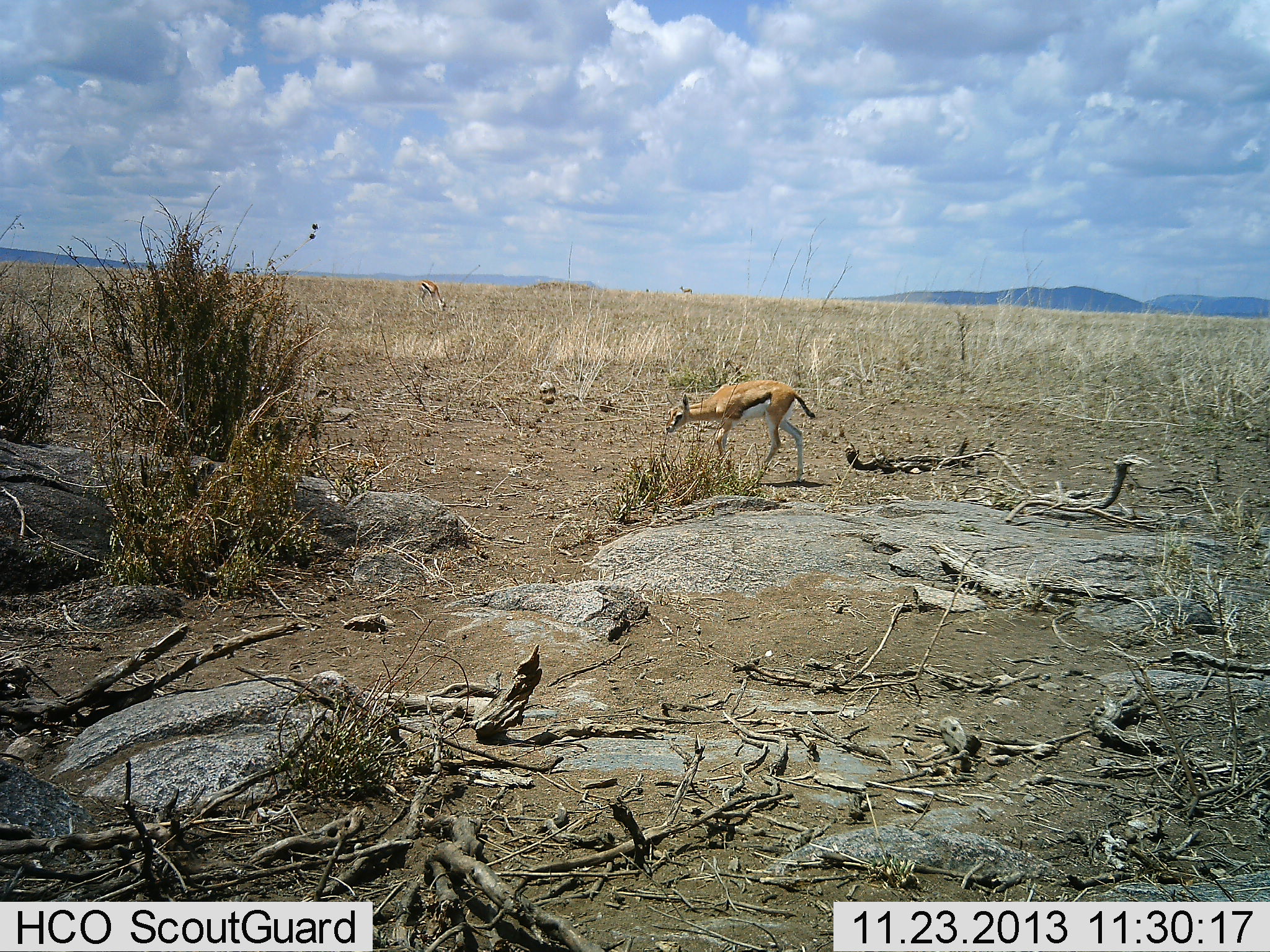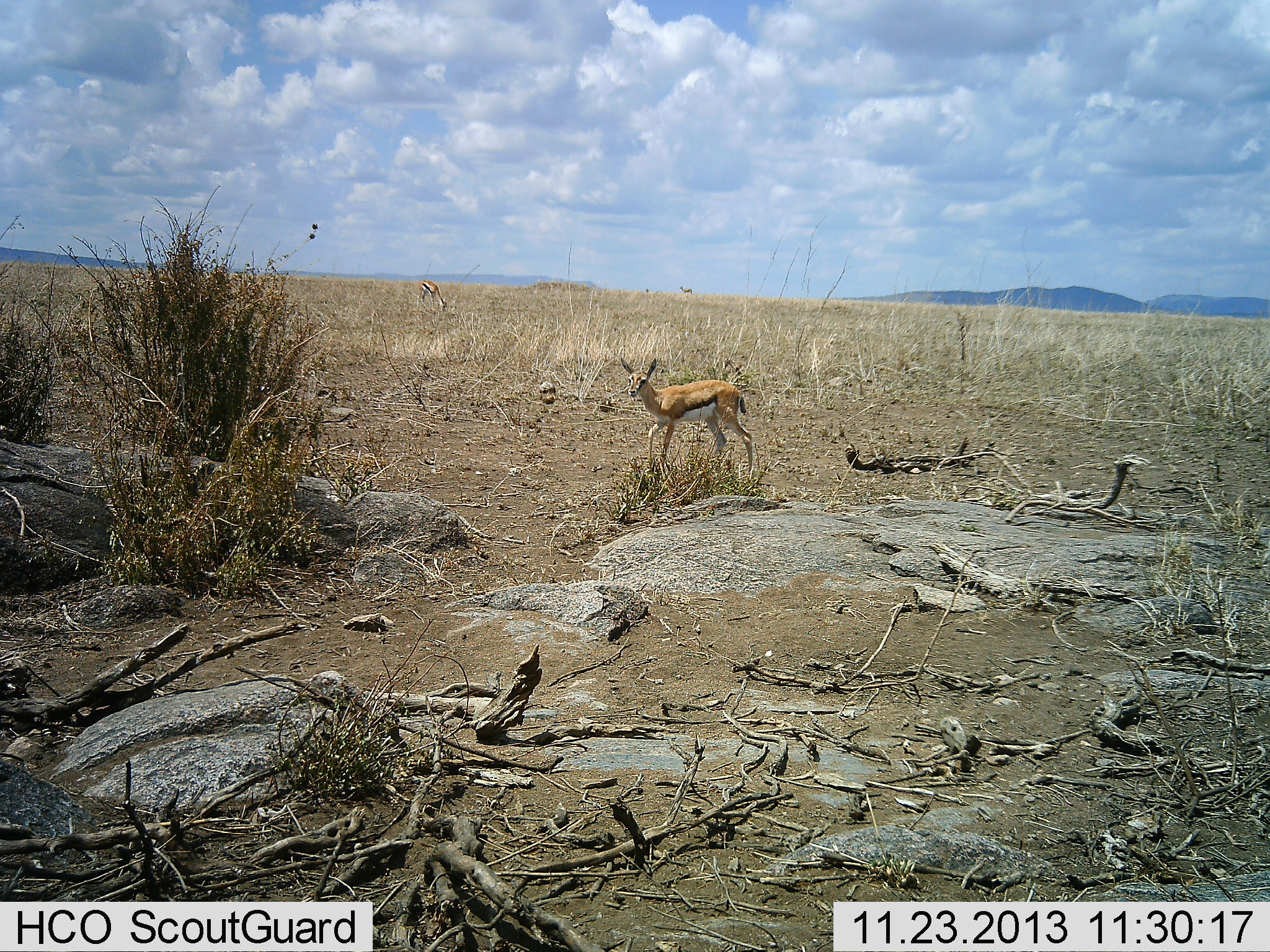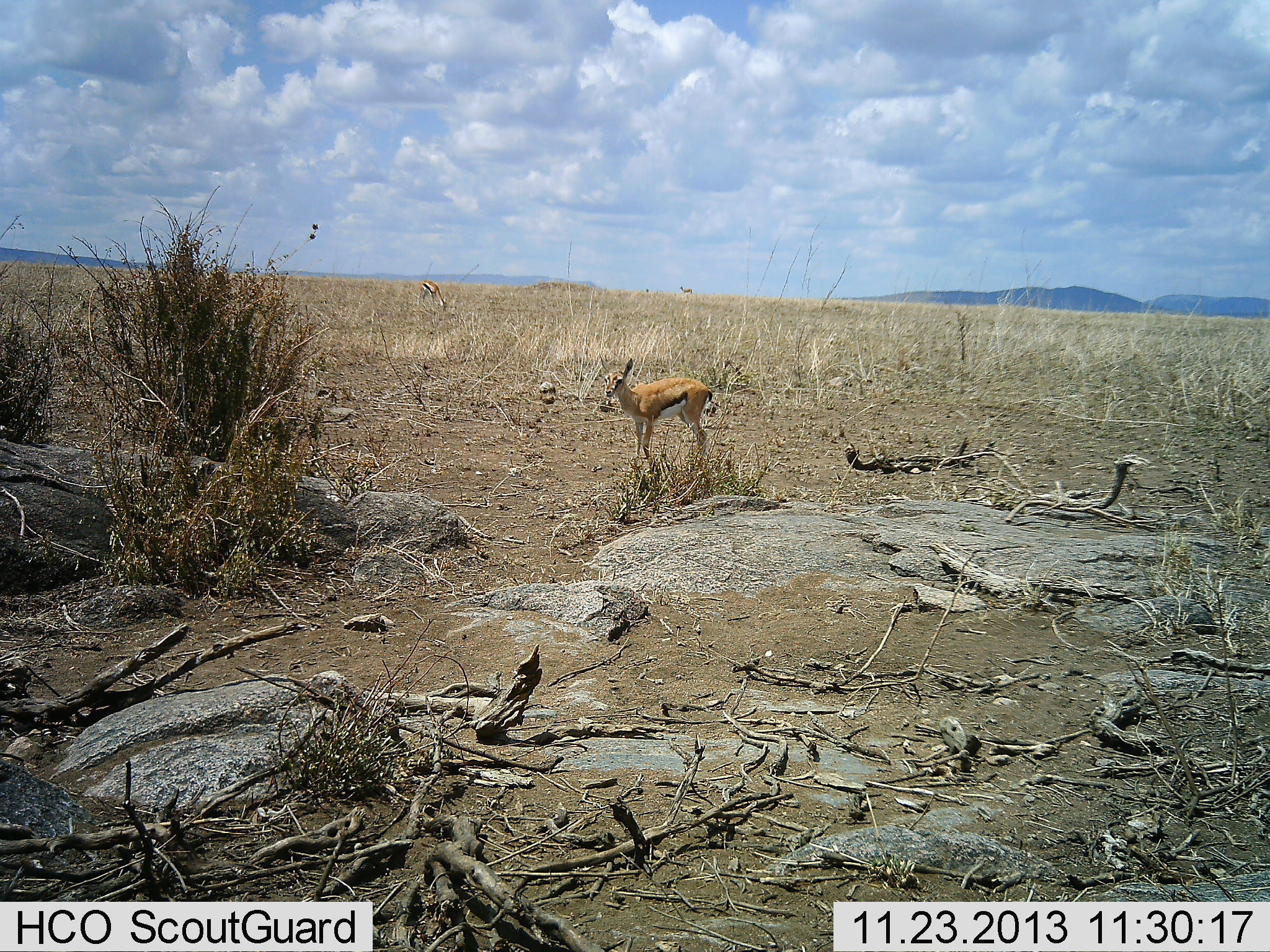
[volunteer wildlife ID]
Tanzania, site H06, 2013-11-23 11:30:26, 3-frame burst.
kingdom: Animalia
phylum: Chordata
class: Mammalia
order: Artiodactyla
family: Bovidae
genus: Eudorcas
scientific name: Eudorcas thomsonii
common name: thomson's gazelle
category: gazellethomsons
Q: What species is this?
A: Gazellethomsons (thomson's gazelle) (Eudorcas thomsonii).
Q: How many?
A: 2.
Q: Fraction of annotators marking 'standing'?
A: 30%.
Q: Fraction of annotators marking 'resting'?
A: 0%.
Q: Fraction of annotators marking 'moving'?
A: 70%.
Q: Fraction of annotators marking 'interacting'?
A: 0%.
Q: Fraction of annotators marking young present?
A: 10%.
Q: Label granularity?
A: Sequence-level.